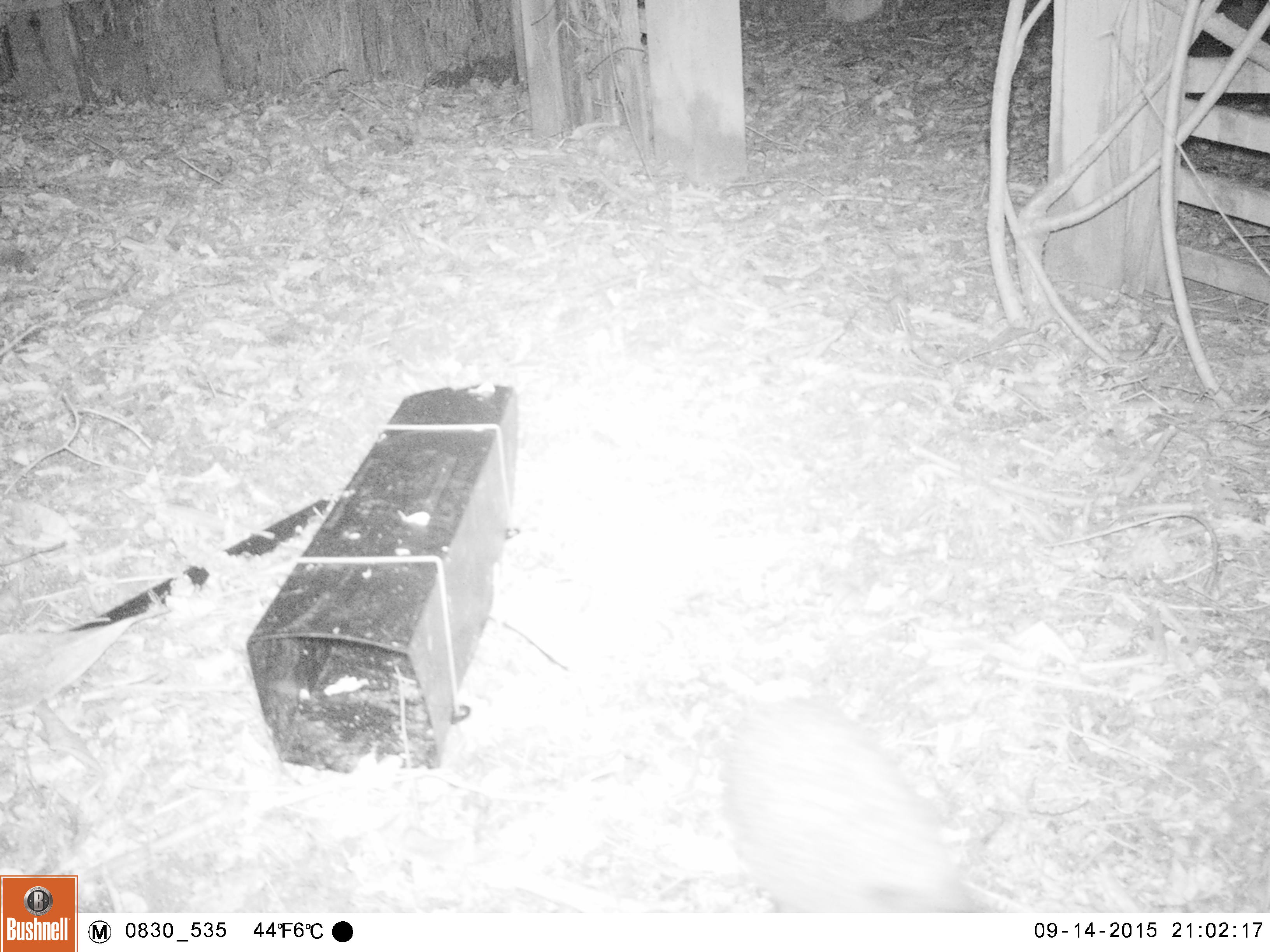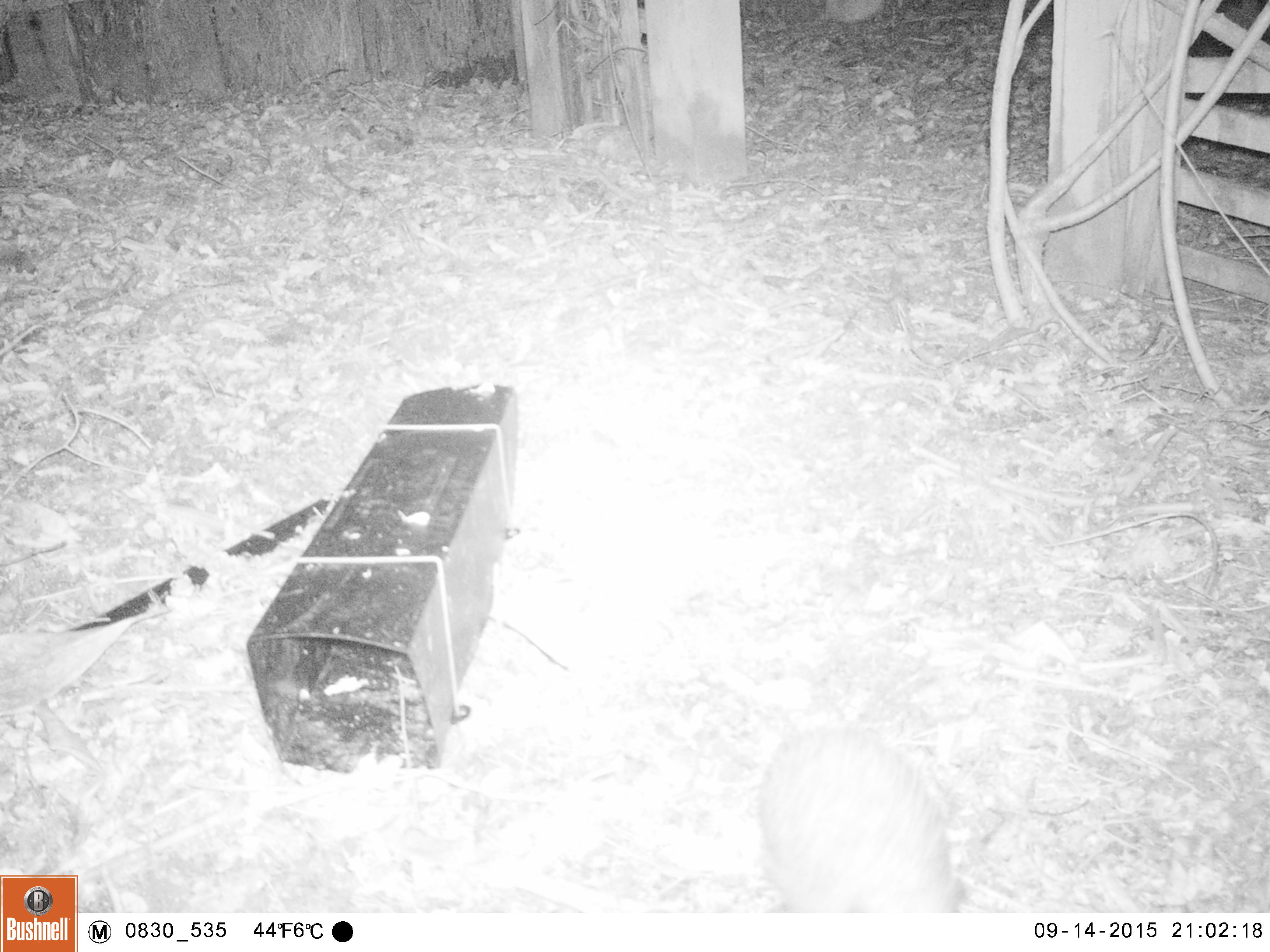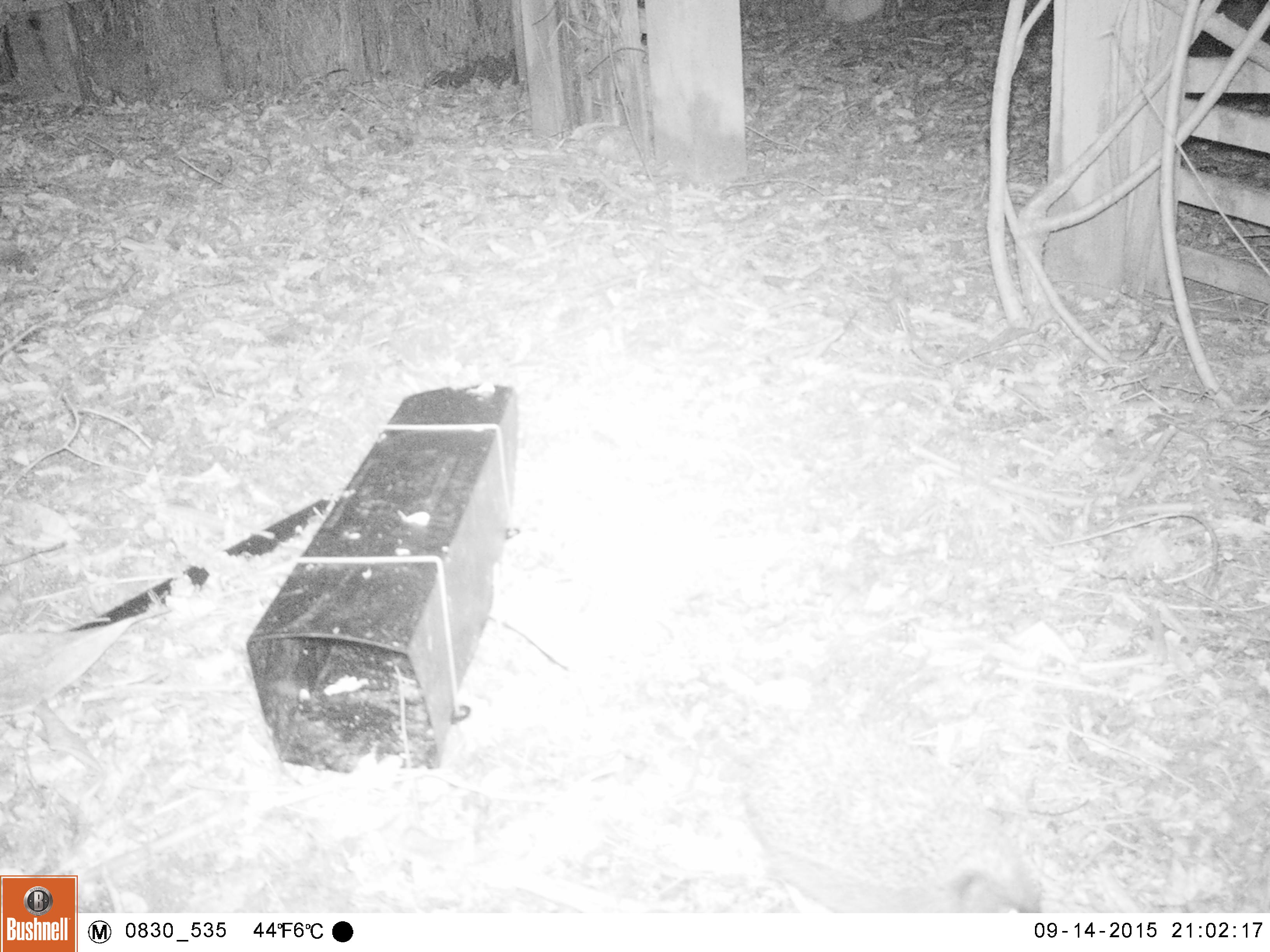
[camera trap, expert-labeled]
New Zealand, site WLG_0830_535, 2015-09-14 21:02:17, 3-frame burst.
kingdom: Animalia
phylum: Chordata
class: Mammalia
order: Eulipotyphla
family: Erinaceidae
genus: Erinaceus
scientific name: Erinaceus europaeus europaeus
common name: european hedgehog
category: hedgehog